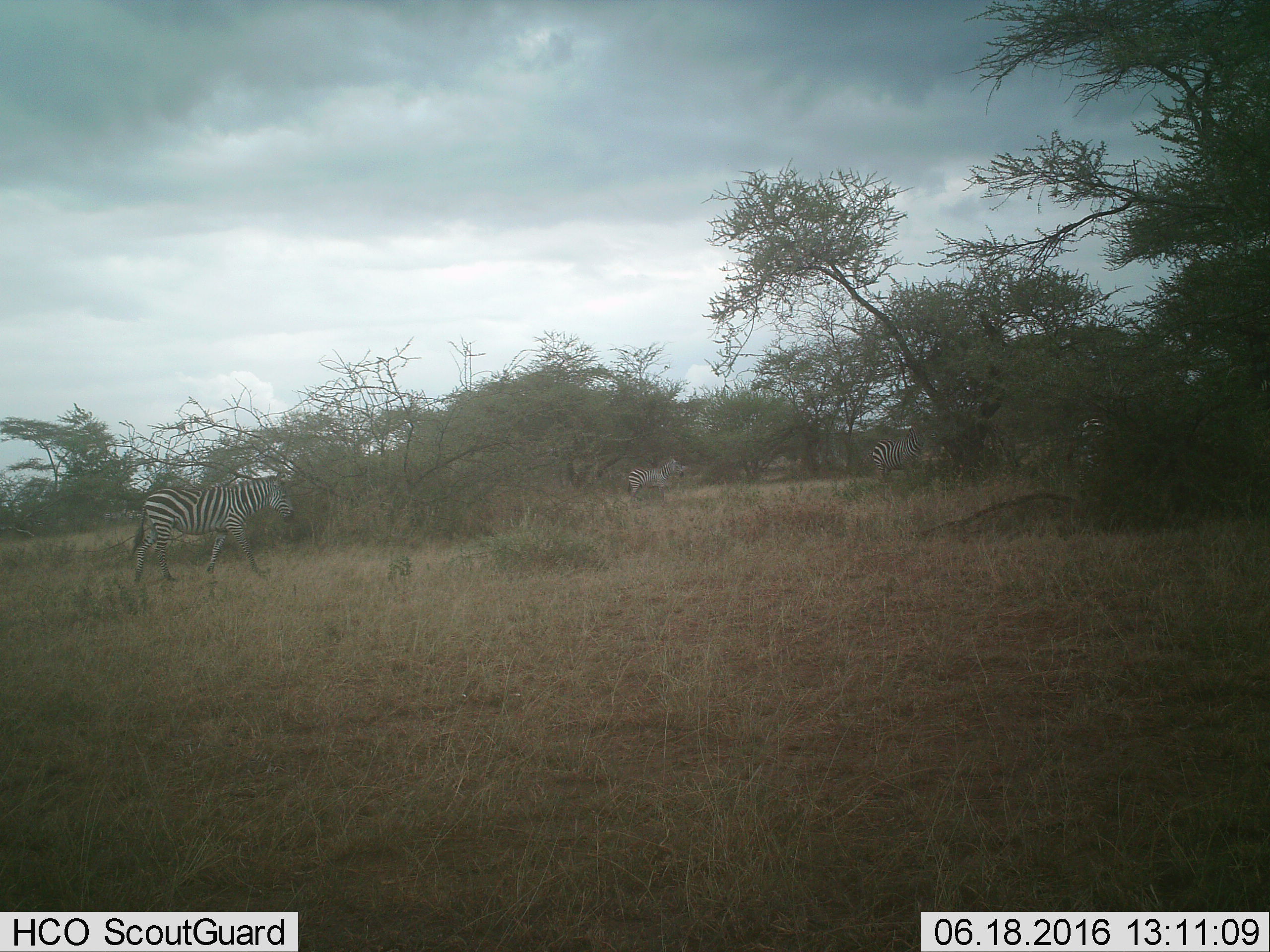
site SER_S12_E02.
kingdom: Animalia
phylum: Chordata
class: Mammalia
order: Perissodactyla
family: Equidae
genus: Equus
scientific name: Equus quagga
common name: plains zebra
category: zebraplains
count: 4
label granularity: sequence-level